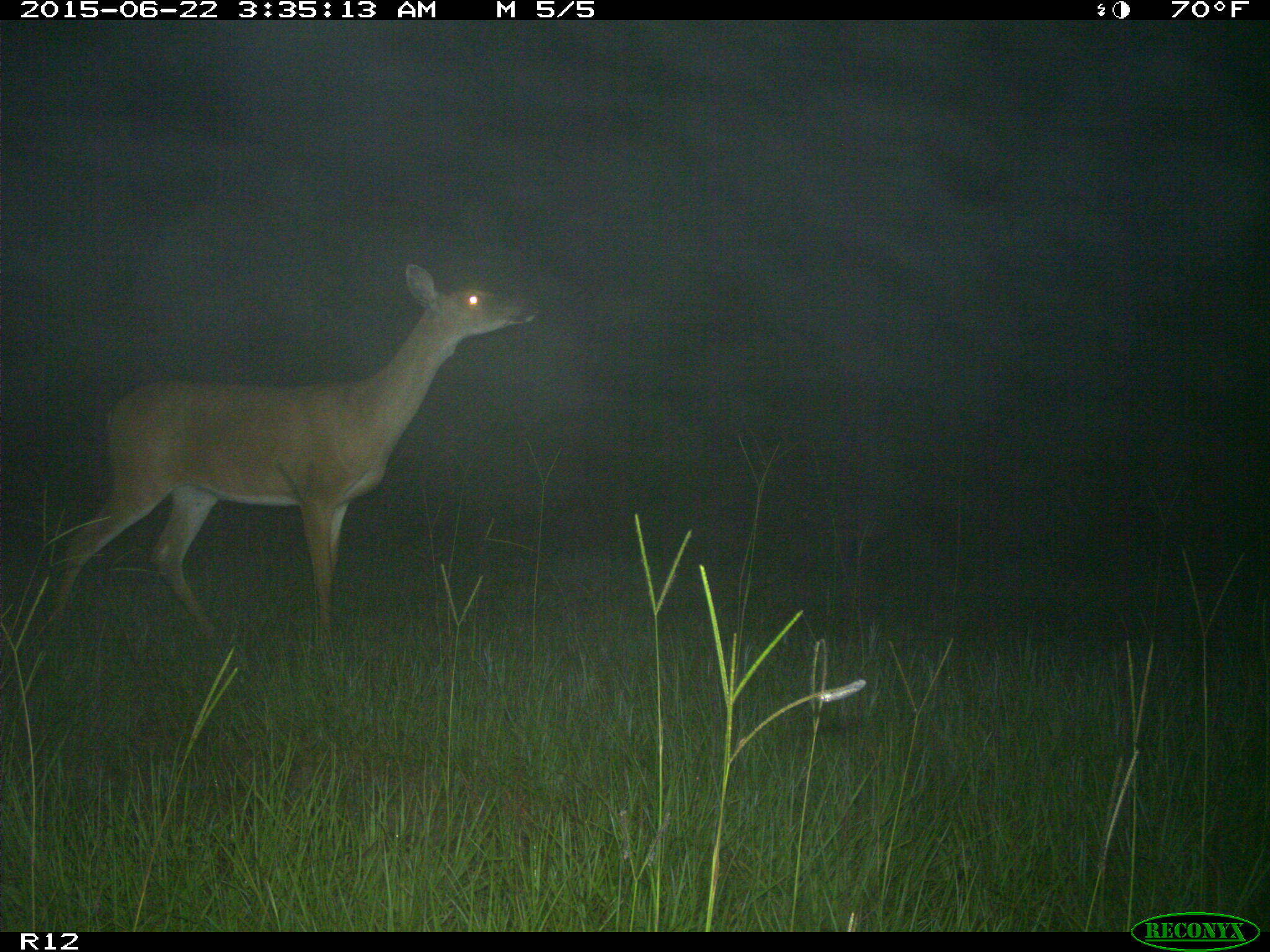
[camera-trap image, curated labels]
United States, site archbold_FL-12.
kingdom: Animalia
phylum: Chordata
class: Mammalia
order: Artiodactyla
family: Cervidae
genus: Odocoileus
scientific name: Odocoileus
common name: deer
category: unidentified deer